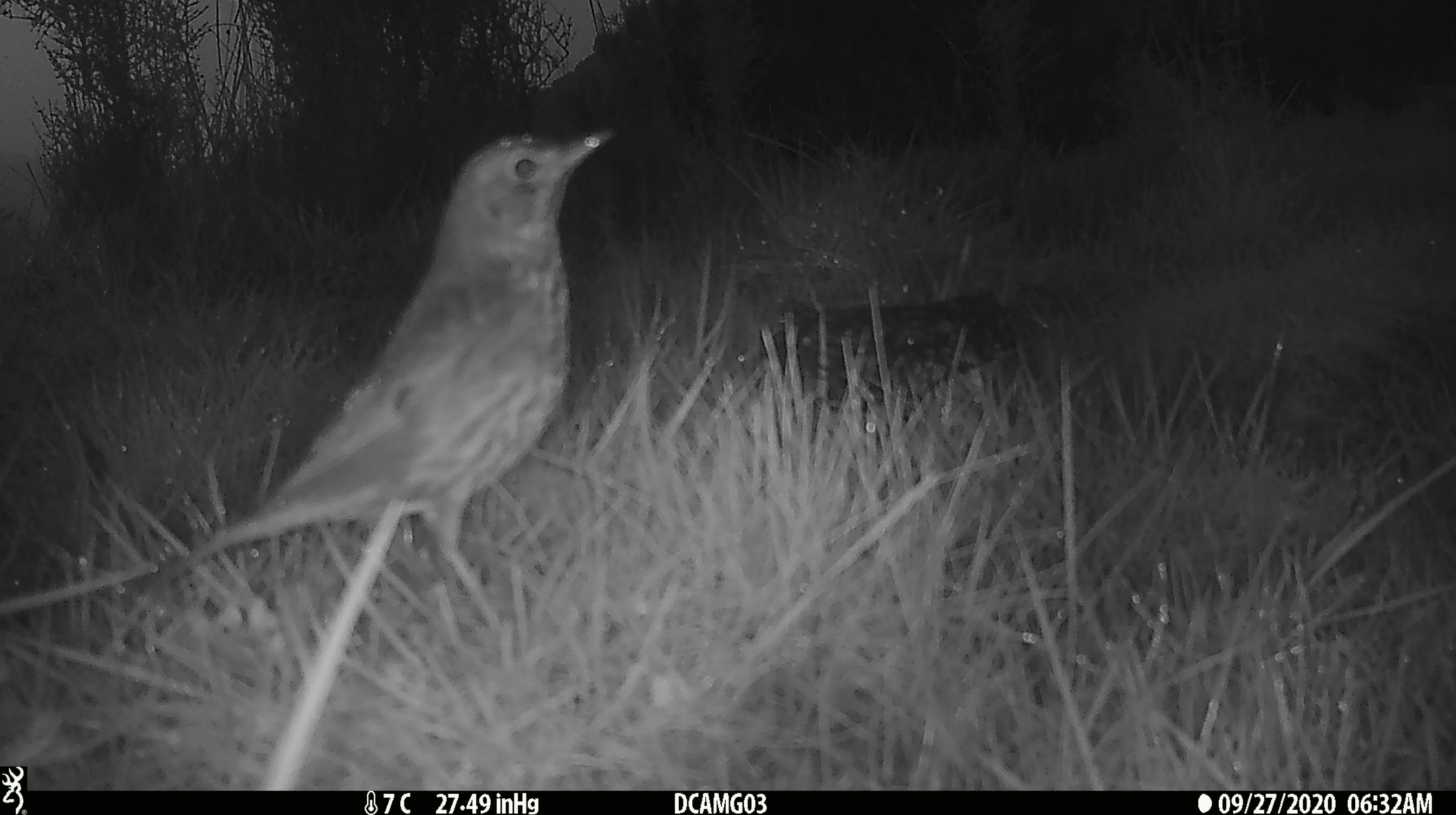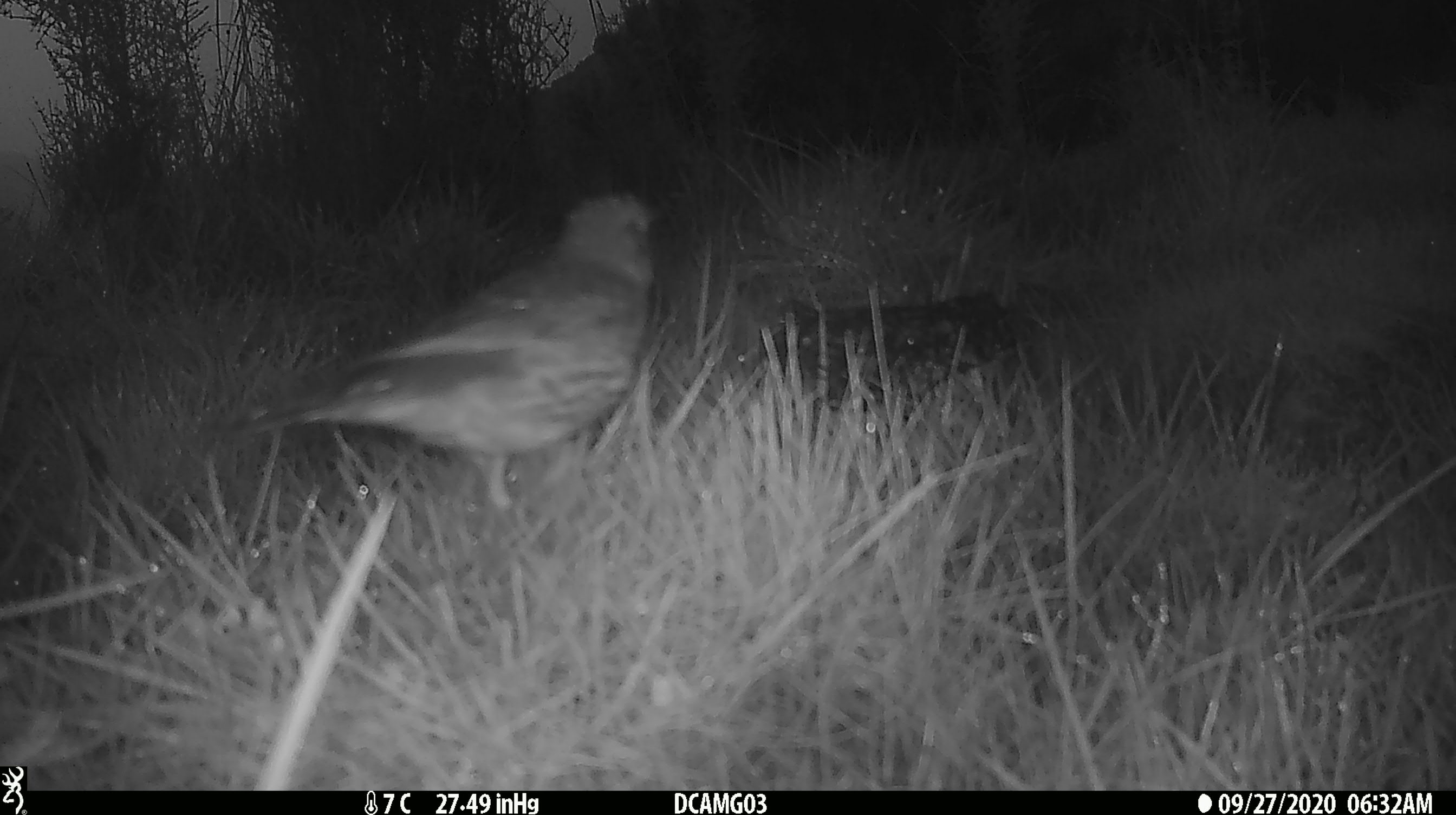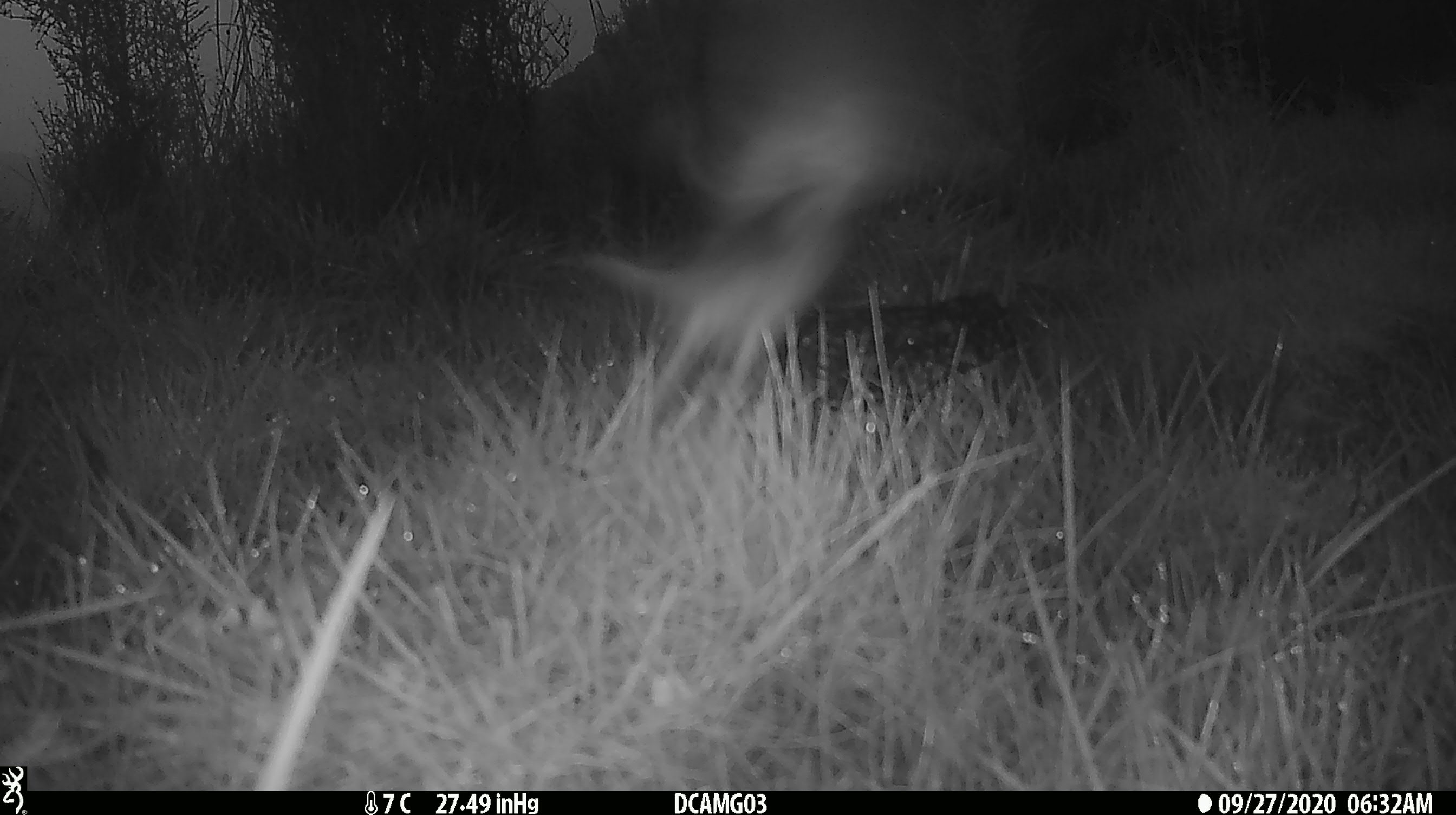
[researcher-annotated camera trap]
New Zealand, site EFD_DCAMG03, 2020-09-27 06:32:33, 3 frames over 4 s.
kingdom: Animalia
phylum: Chordata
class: Aves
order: Passeriformes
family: Turdidae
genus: Turdus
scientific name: Turdus philomelos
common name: song thrush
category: thrush